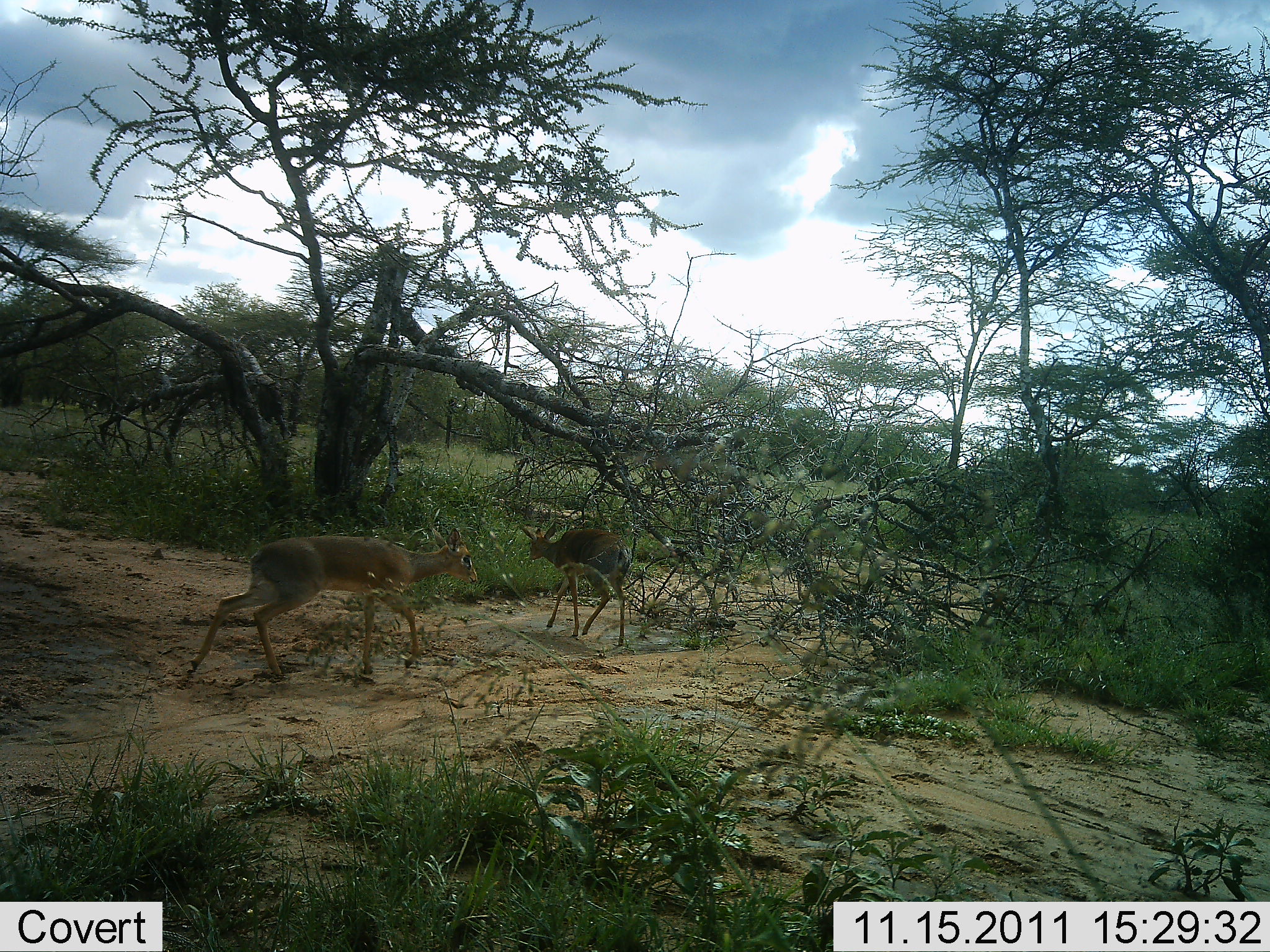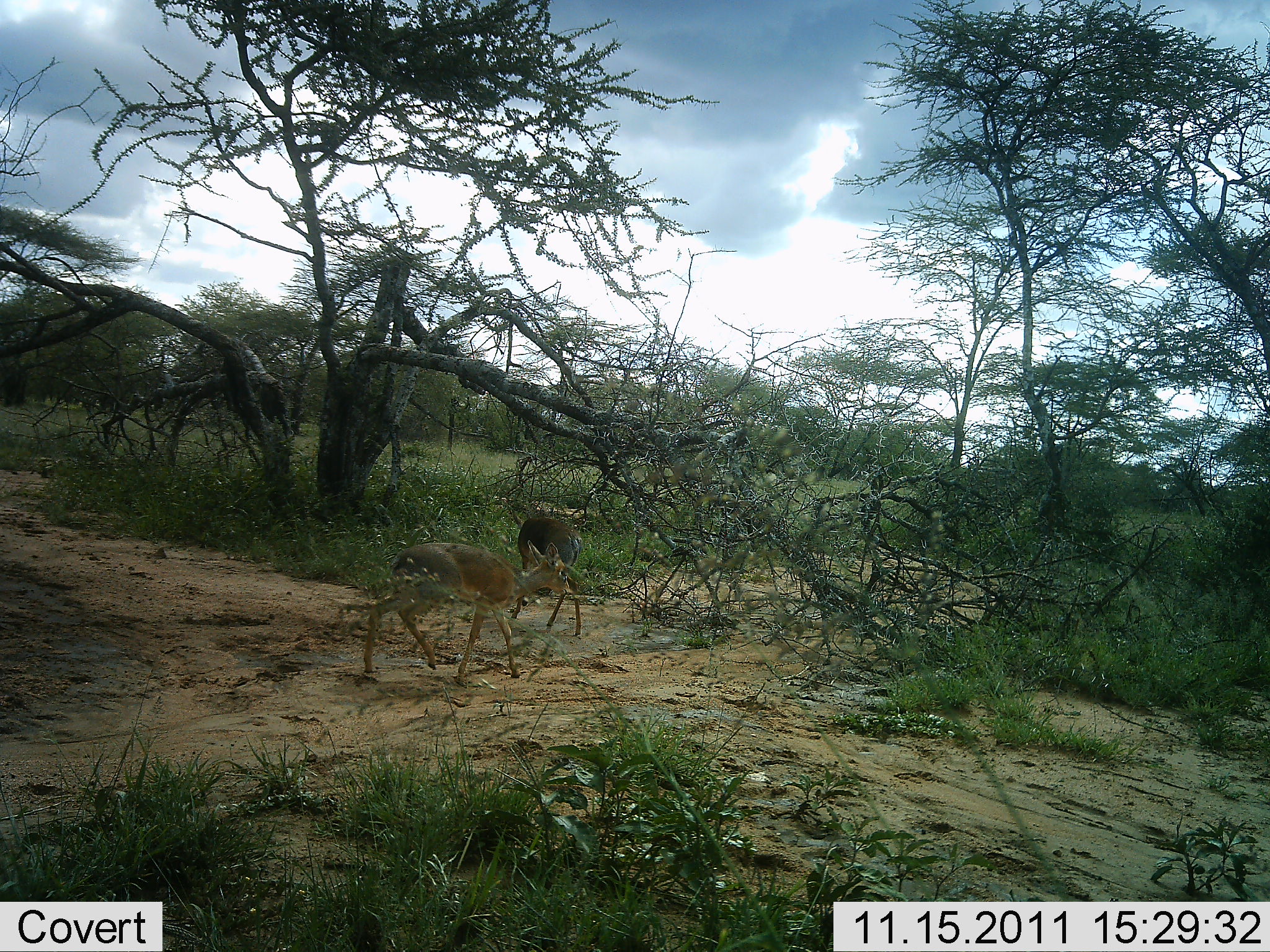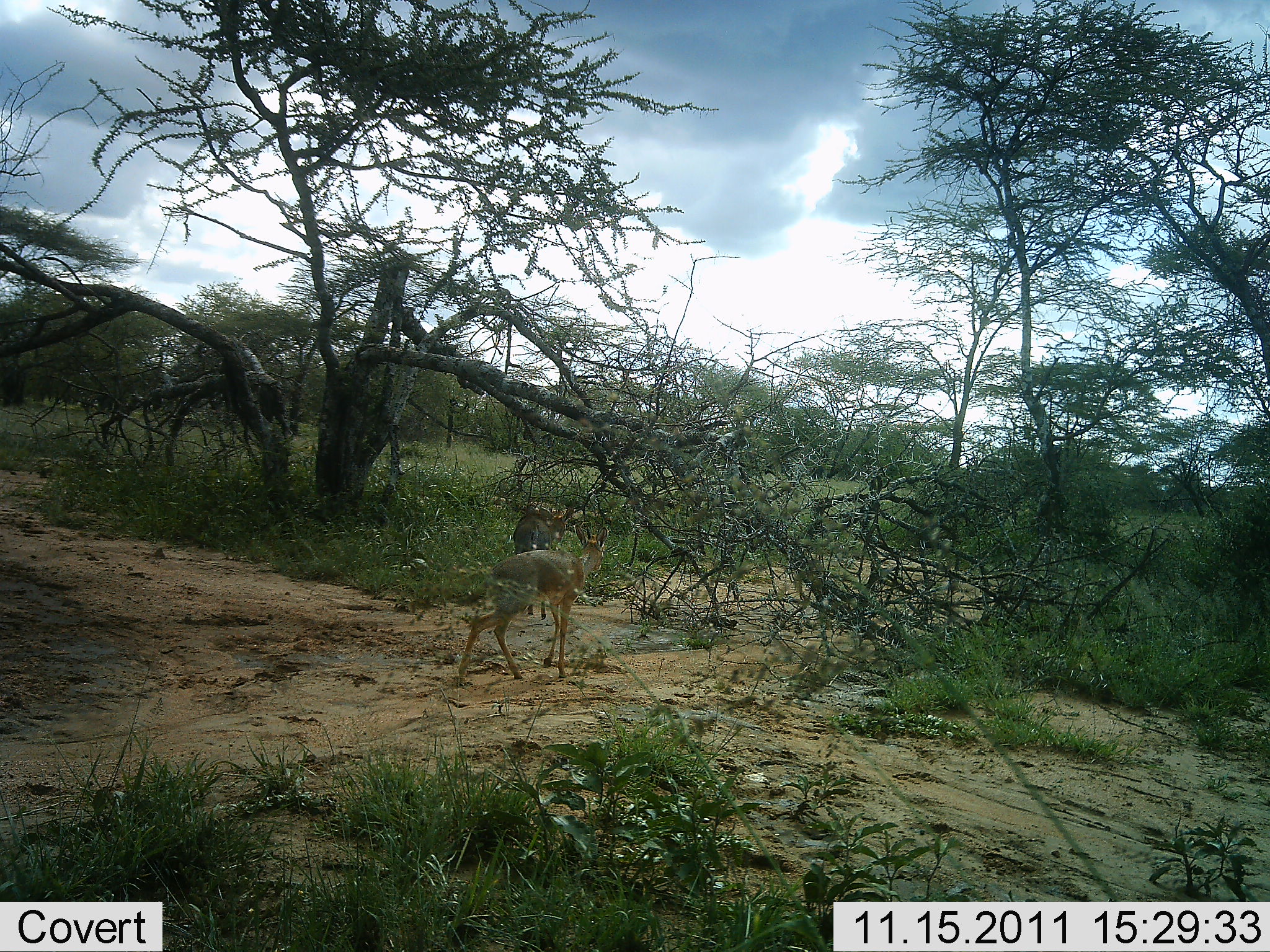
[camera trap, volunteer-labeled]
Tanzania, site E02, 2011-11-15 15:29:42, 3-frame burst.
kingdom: Animalia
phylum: Chordata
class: Mammalia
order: Artiodactyla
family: Bovidae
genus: Madoqua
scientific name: Madoqua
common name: dikdik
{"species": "dikdik (Madoqua)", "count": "2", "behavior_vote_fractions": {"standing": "8%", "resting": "0%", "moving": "92%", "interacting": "0%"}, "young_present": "0%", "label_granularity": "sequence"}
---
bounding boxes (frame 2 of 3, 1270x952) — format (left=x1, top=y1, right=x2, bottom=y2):
animal: (left=363, top=540, right=572, bottom=686); (left=507, top=508, right=584, bottom=639)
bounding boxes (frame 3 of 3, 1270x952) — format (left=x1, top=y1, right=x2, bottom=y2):
animal: (left=456, top=522, right=608, bottom=686); (left=511, top=507, right=574, bottom=620)